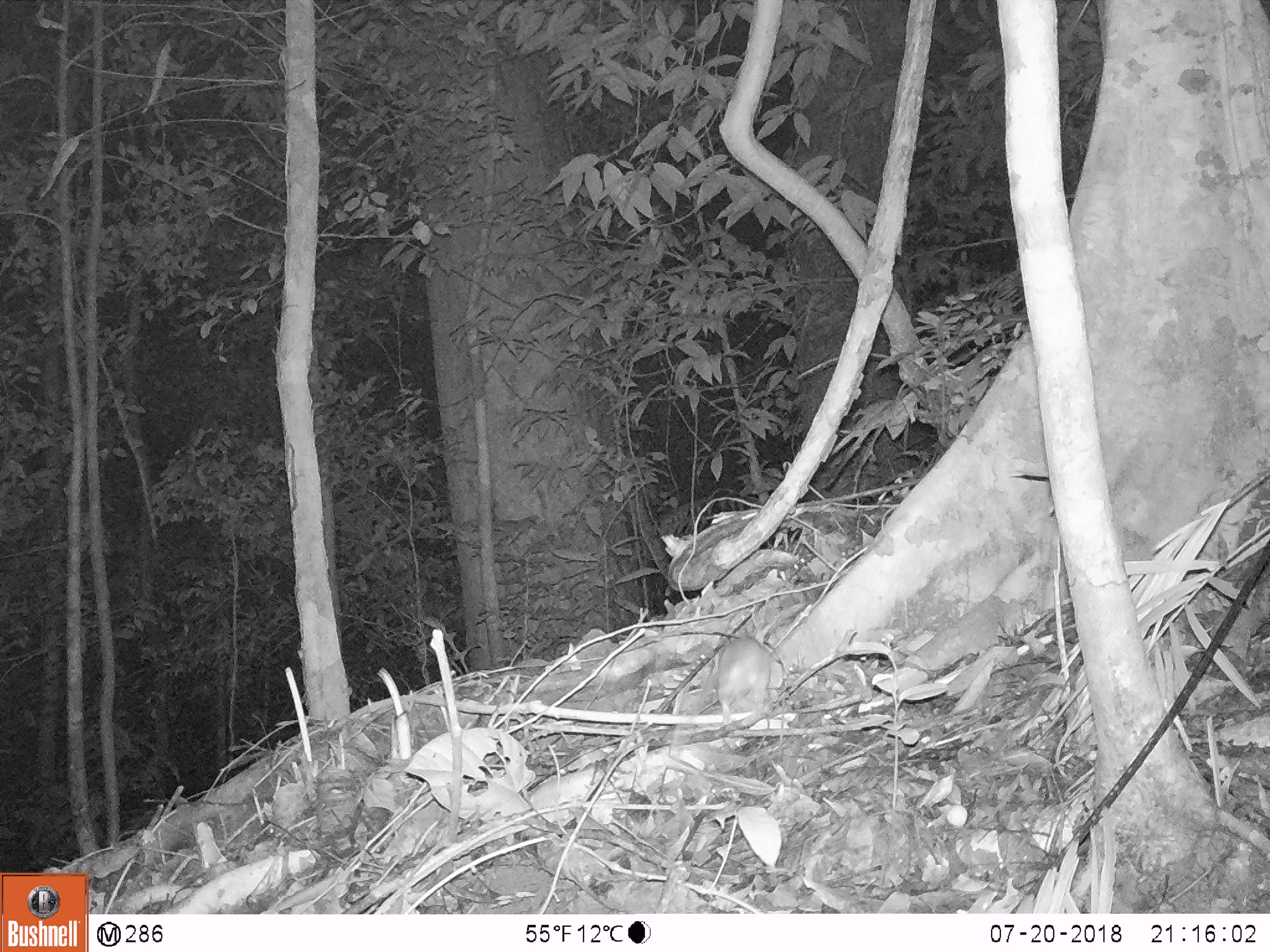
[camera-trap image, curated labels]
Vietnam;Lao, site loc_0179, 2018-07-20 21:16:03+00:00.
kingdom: Animalia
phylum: Chordata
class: Mammalia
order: Rodentia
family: Muridae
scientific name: Muridae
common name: old-world mice and rats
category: unidentified murid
Unidentified murid (old-world mice and rats) (Muridae). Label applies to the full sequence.